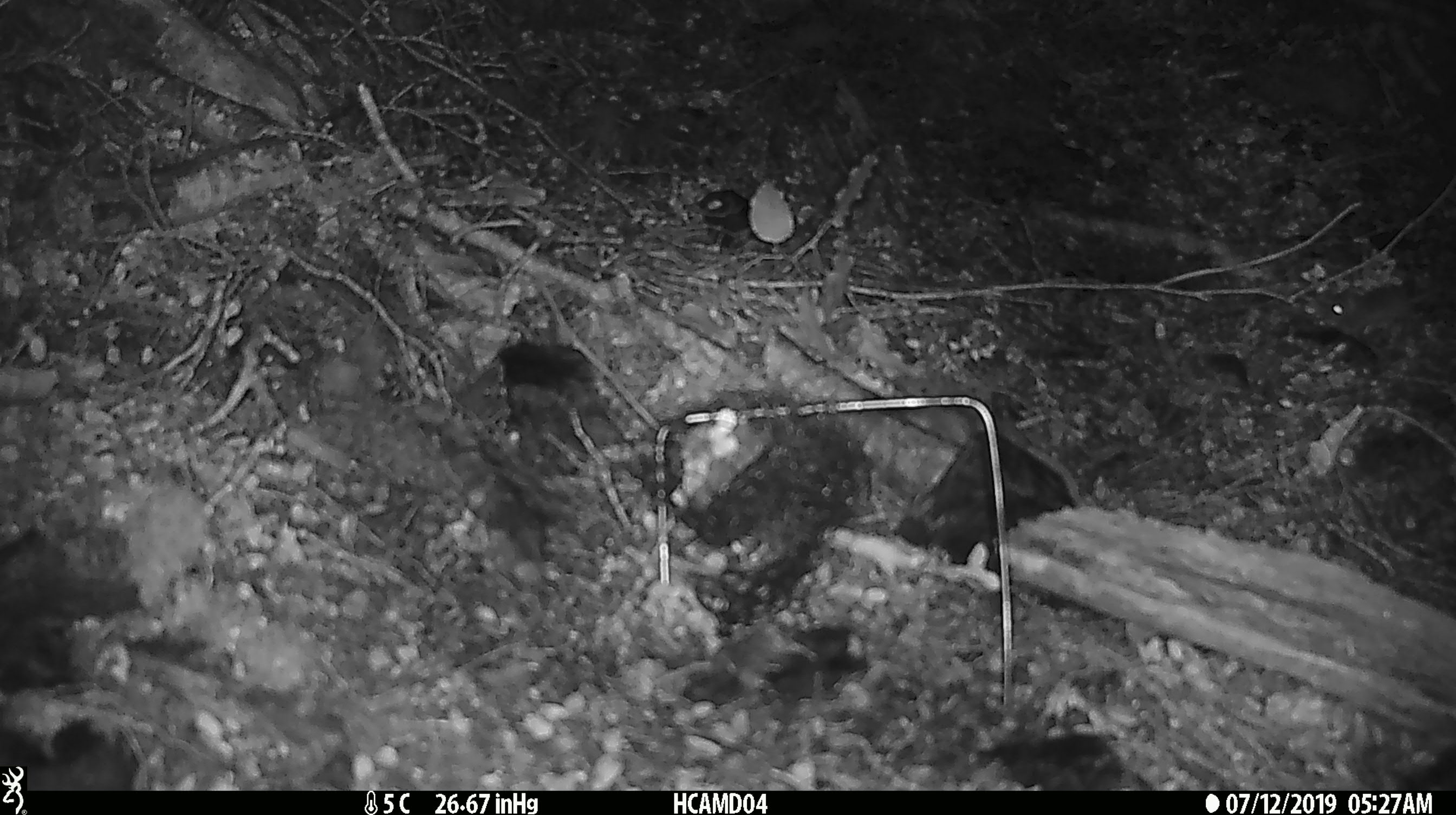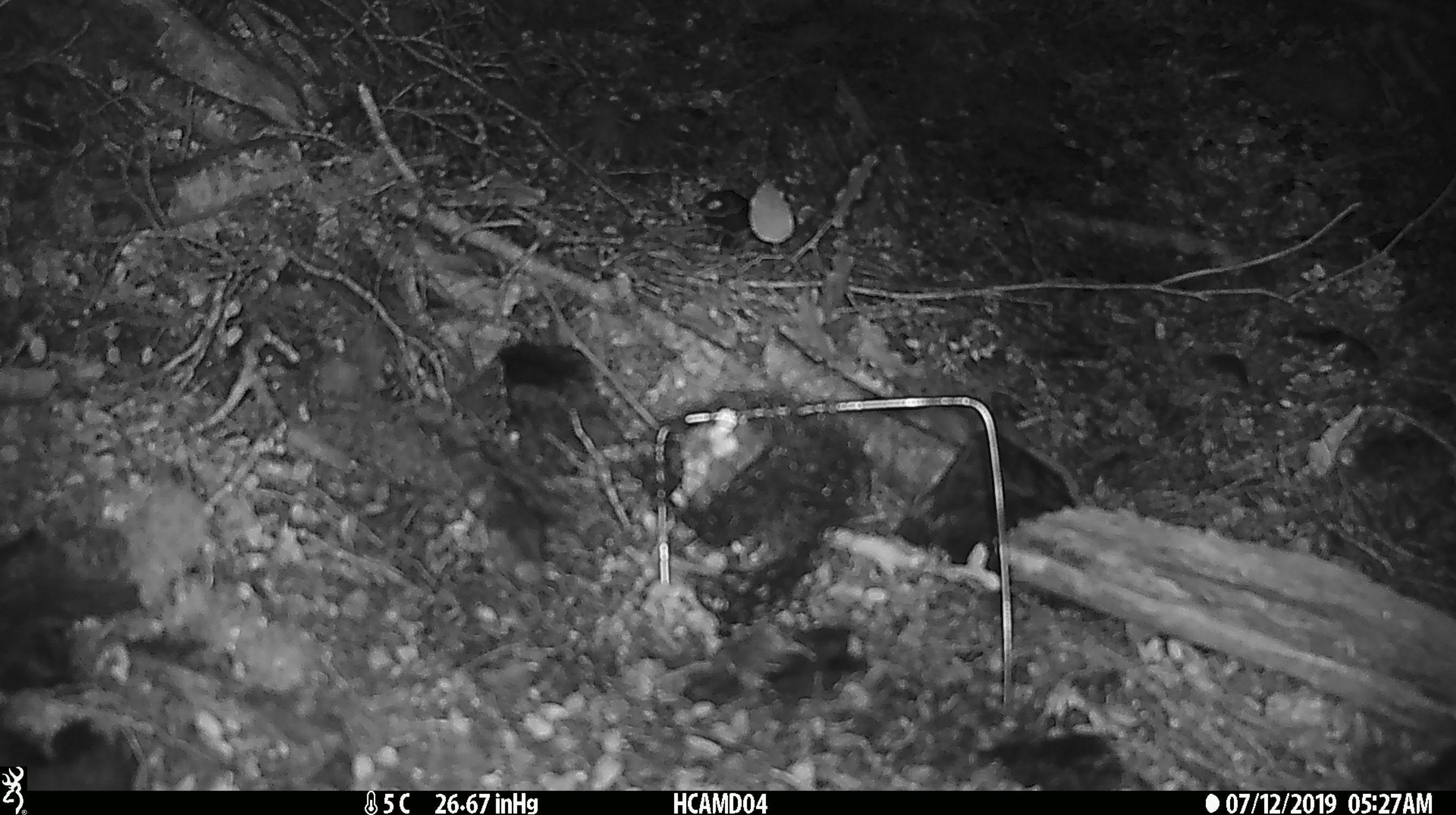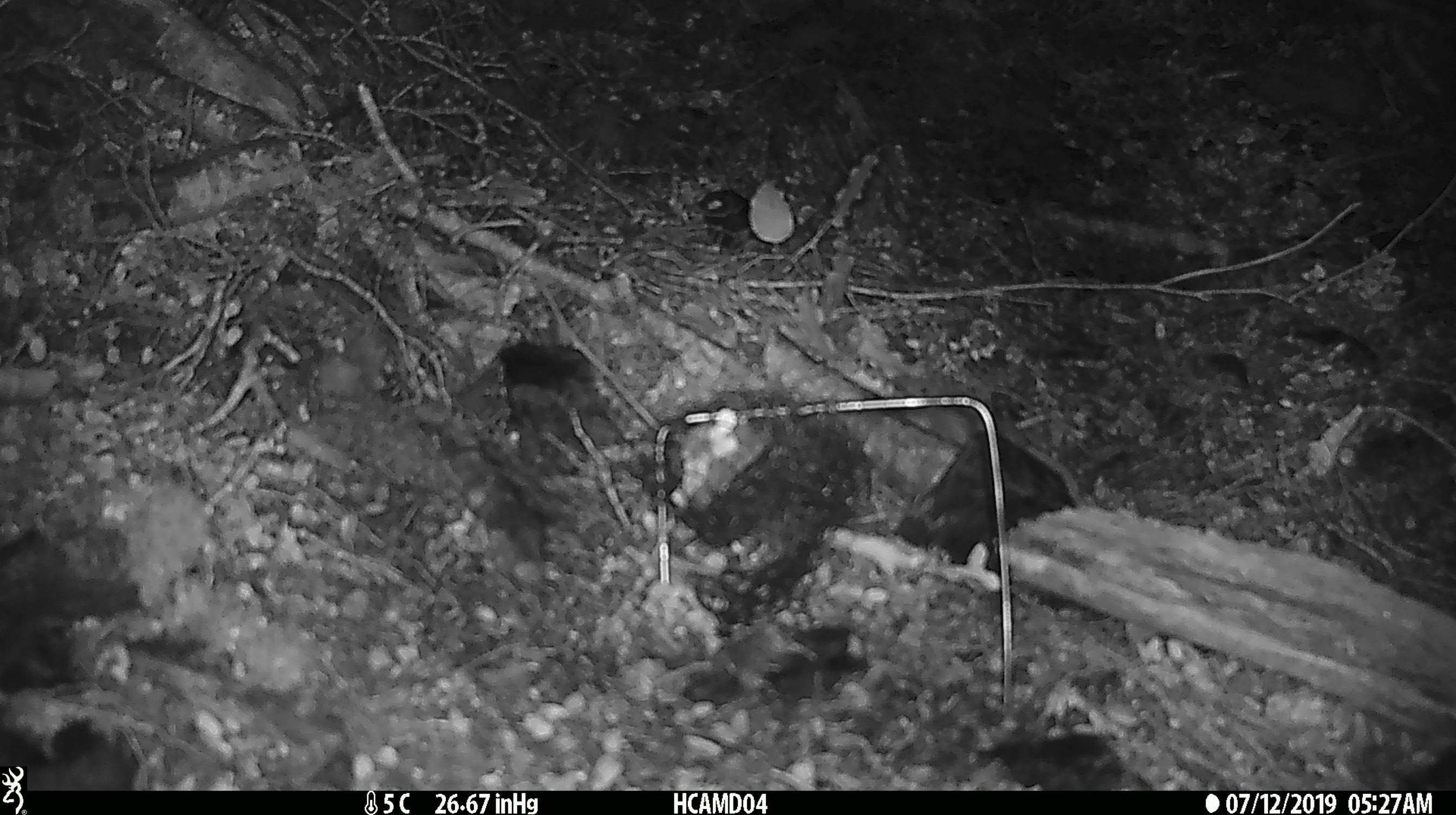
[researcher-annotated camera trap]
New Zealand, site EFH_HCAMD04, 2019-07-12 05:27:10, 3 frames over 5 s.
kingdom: Animalia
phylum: Chordata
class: Mammalia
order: Rodentia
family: Muridae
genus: Mus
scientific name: Mus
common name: mouse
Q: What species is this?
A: Mouse (Mus).